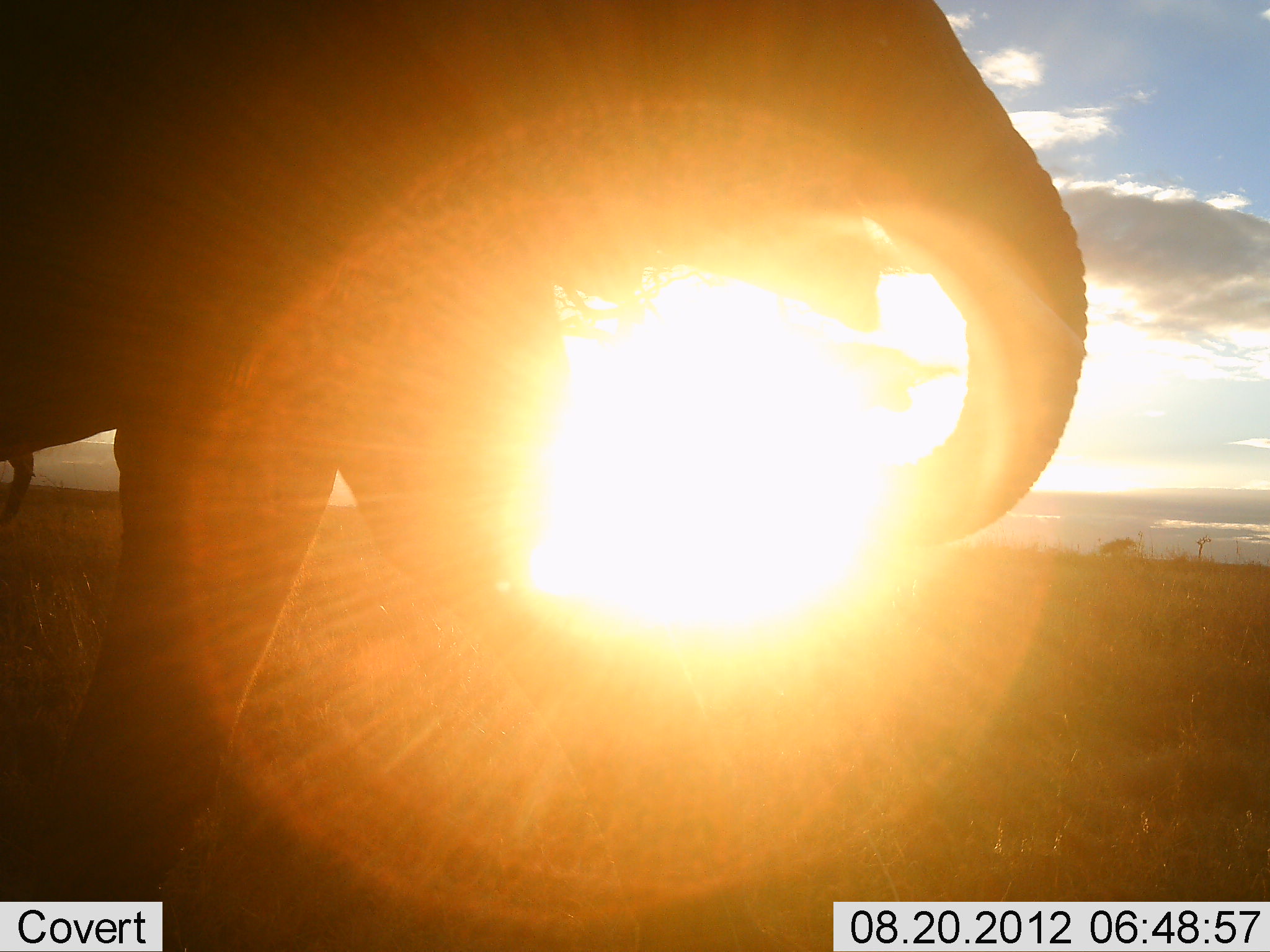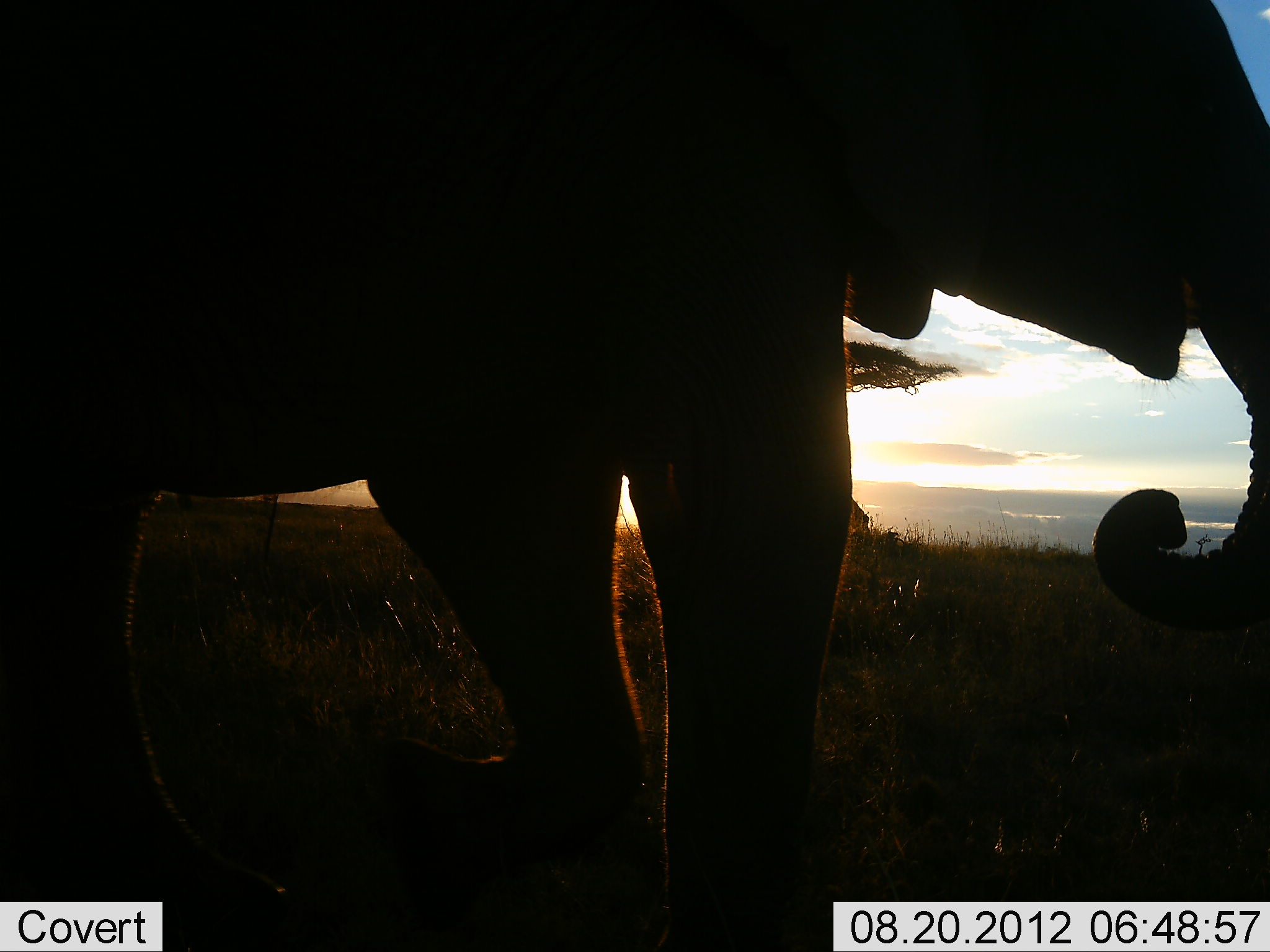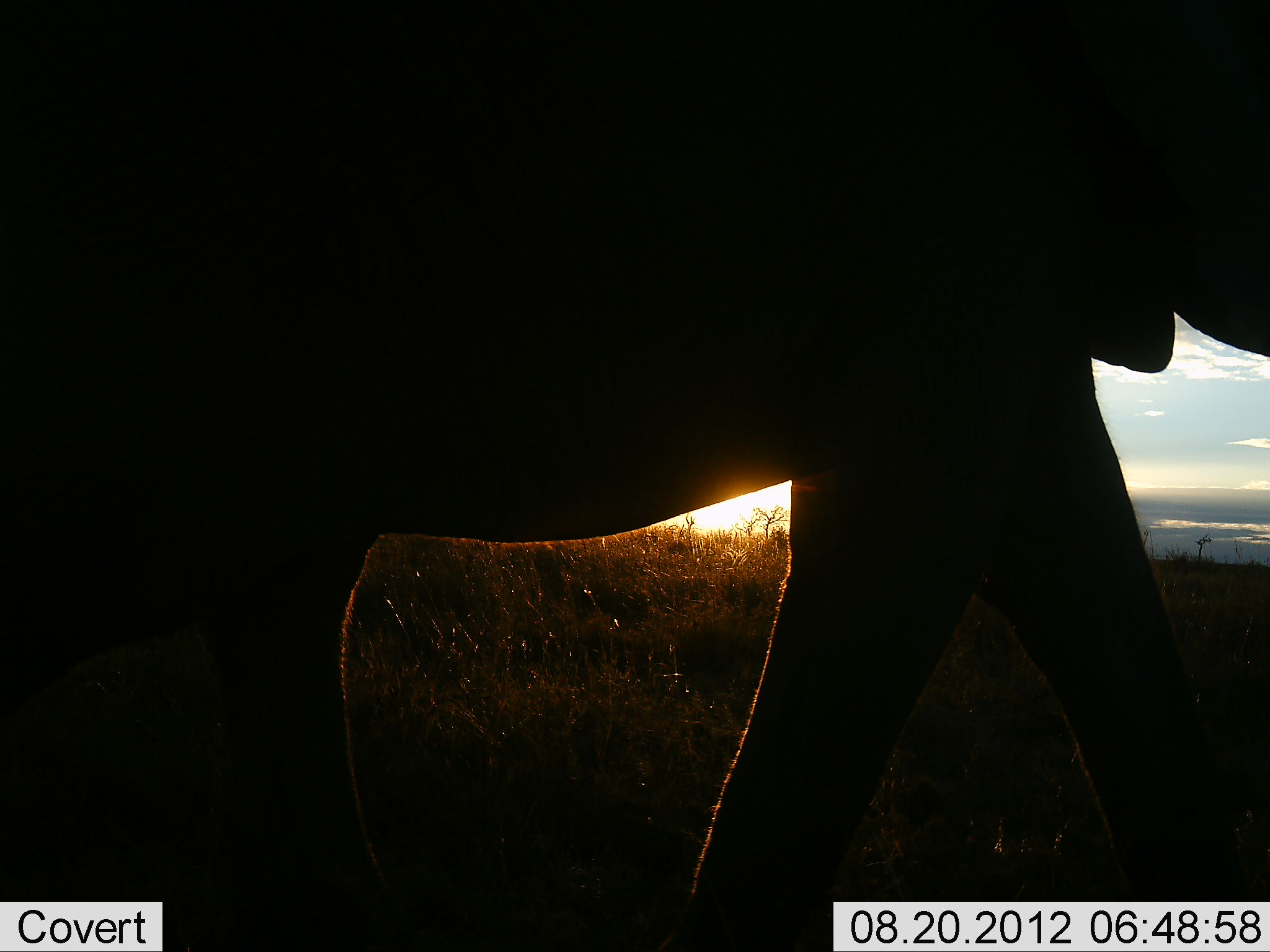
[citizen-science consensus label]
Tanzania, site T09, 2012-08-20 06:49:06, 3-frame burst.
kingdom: Animalia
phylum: Chordata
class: Mammalia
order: Proboscidea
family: Elephantidae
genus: Loxodonta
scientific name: Loxodonta africana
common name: african bush elephant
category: elephant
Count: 1.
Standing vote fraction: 10%.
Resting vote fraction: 0%.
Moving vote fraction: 90%.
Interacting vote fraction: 0%.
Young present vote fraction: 0%.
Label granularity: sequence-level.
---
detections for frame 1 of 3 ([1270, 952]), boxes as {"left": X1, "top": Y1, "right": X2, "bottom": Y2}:
animal: {"left": 1, "top": 1, "right": 1088, "bottom": 952}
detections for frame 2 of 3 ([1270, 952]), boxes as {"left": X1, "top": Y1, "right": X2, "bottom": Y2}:
animal: {"left": 2, "top": 0, "right": 1270, "bottom": 950}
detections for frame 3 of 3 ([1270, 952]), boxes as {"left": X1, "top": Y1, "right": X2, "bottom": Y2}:
animal: {"left": 1, "top": 1, "right": 1270, "bottom": 951}